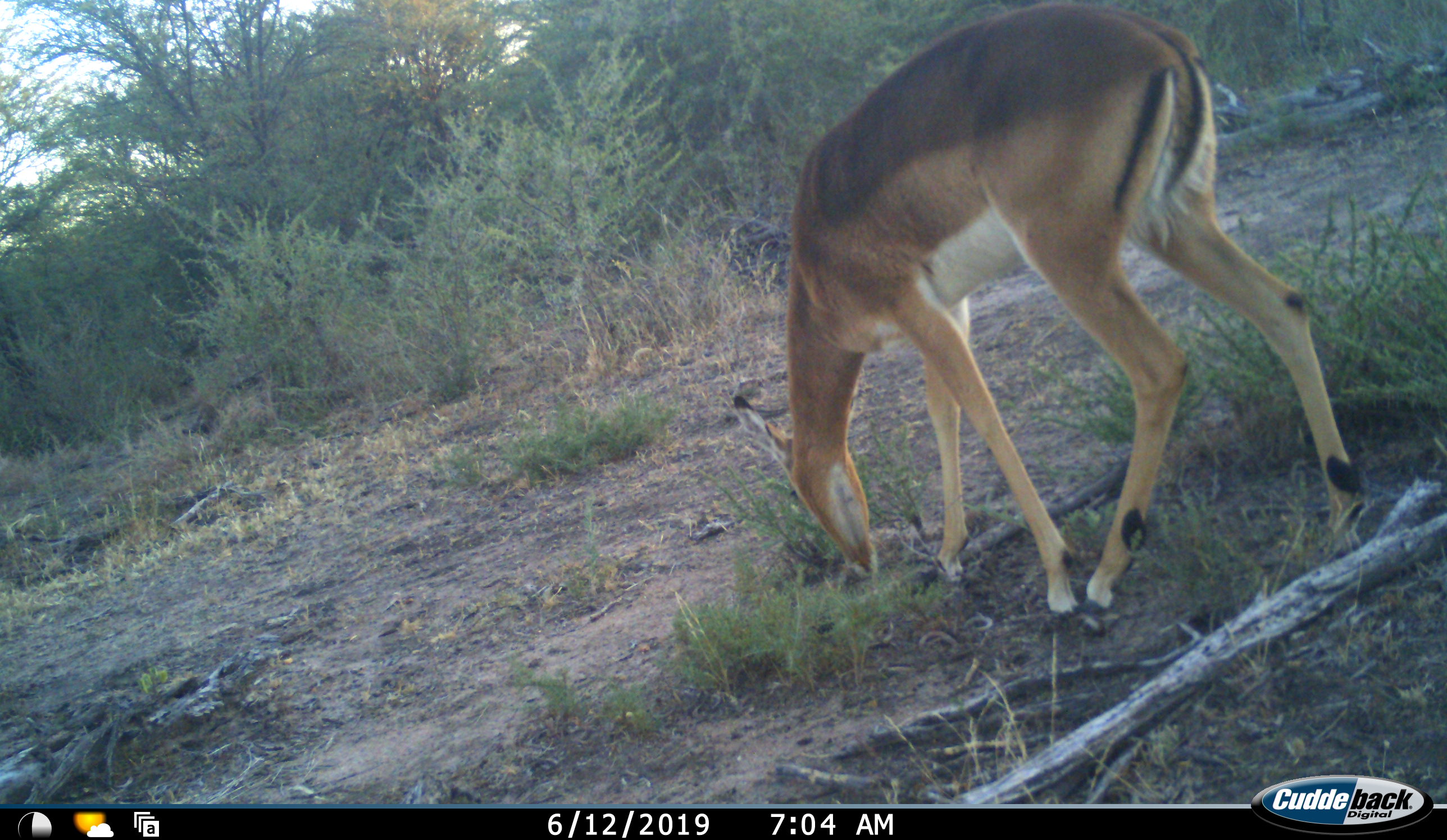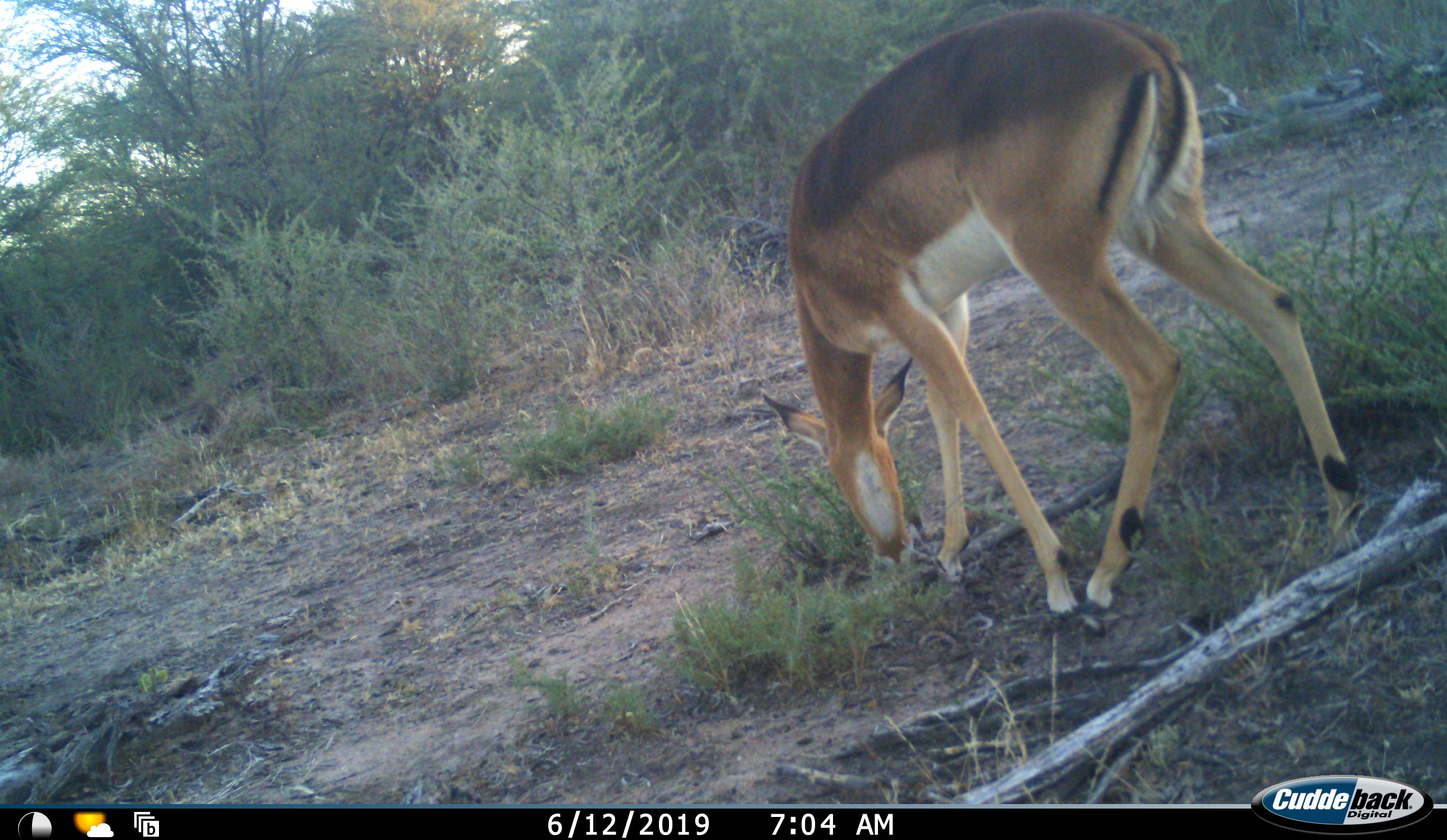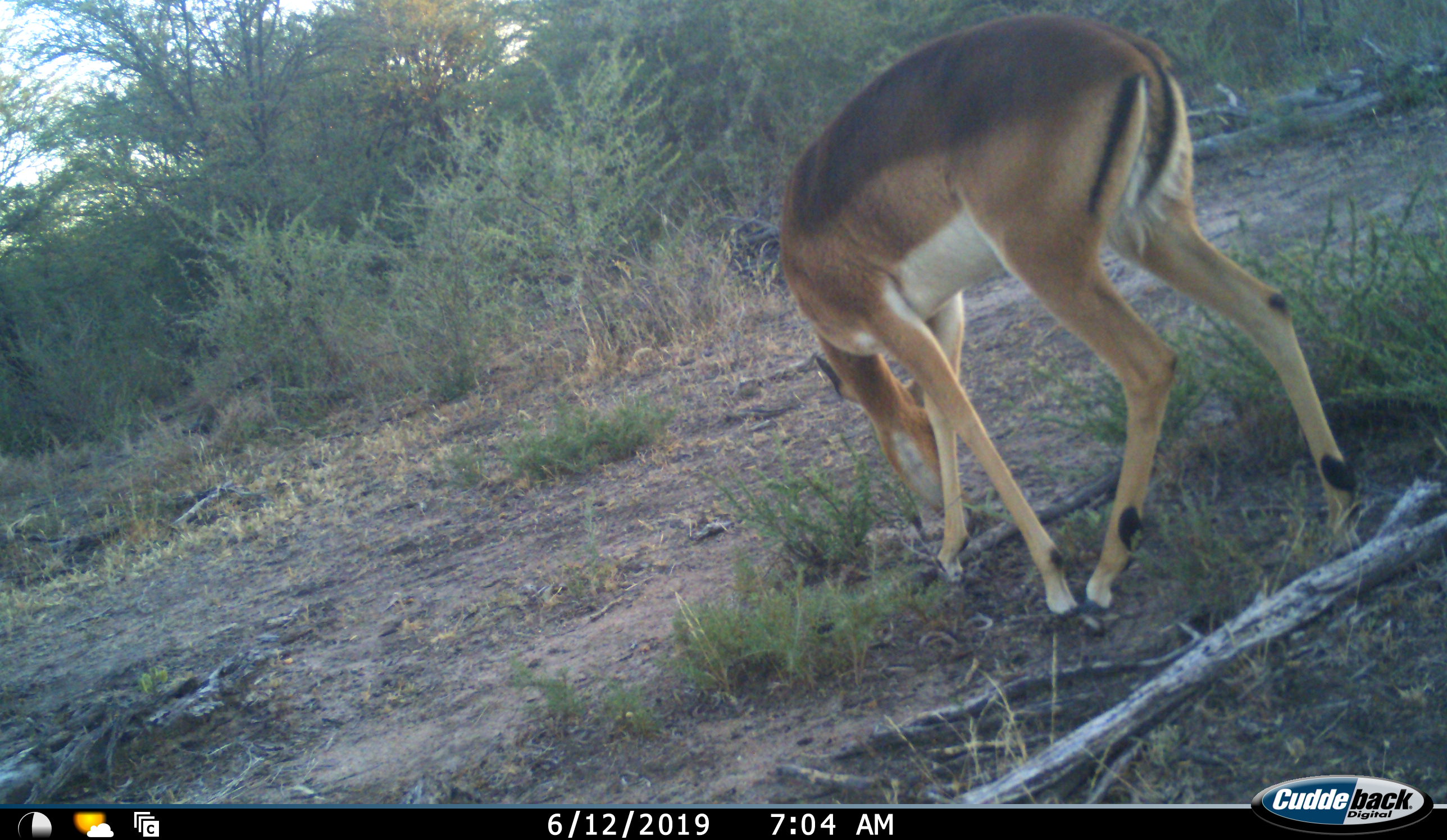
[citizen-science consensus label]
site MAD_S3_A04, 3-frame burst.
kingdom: Animalia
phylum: Chordata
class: Mammalia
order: Artiodactyla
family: Bovidae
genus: Aepyceros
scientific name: Aepyceros melampus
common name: impala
Impala (Aepyceros melampus), count 1. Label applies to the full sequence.